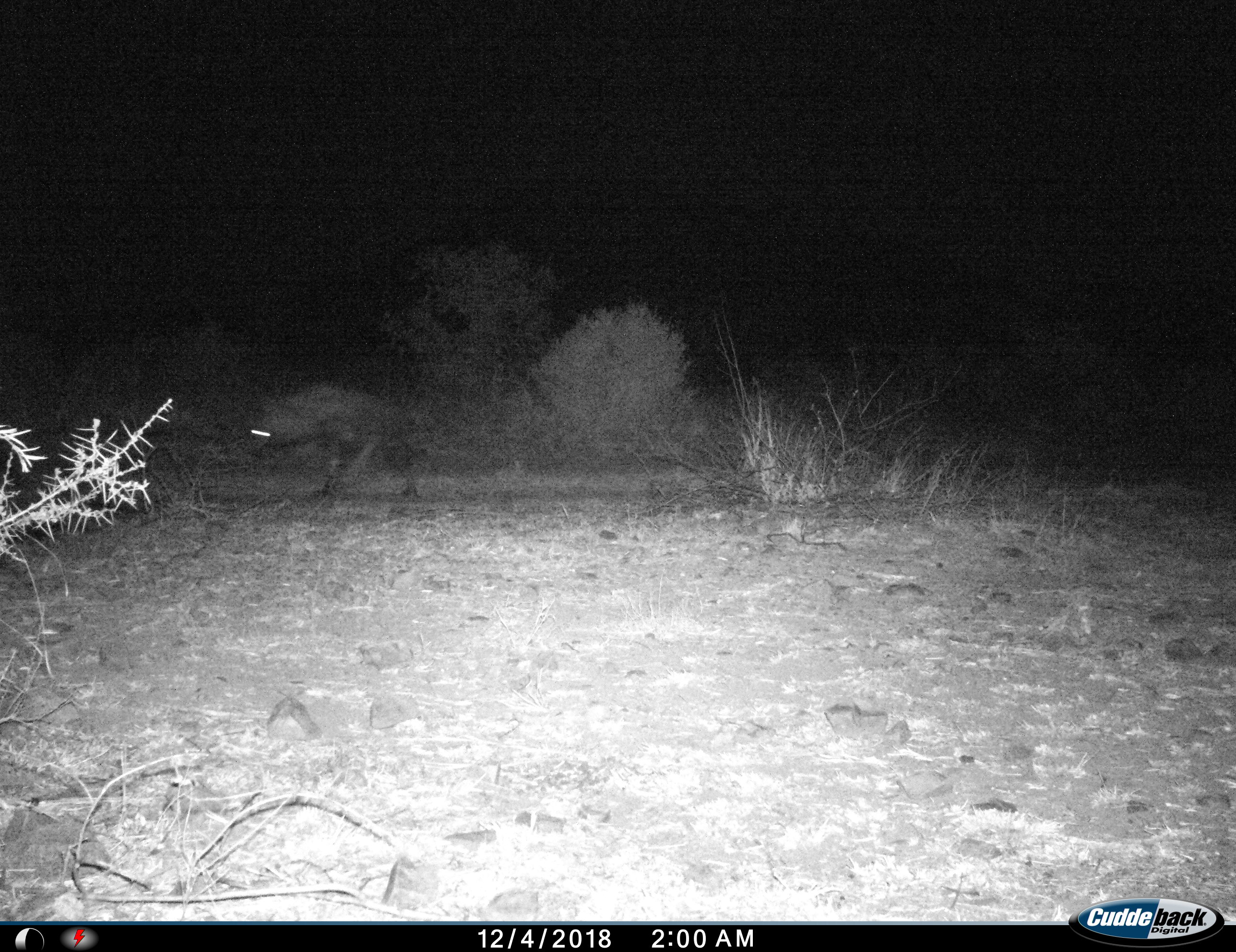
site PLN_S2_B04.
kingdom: Animalia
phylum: Chordata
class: Mammalia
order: Carnivora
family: Hyaenidae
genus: Parahyaena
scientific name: Parahyaena brunnea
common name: brown hyena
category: hyenabrown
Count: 1.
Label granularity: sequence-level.